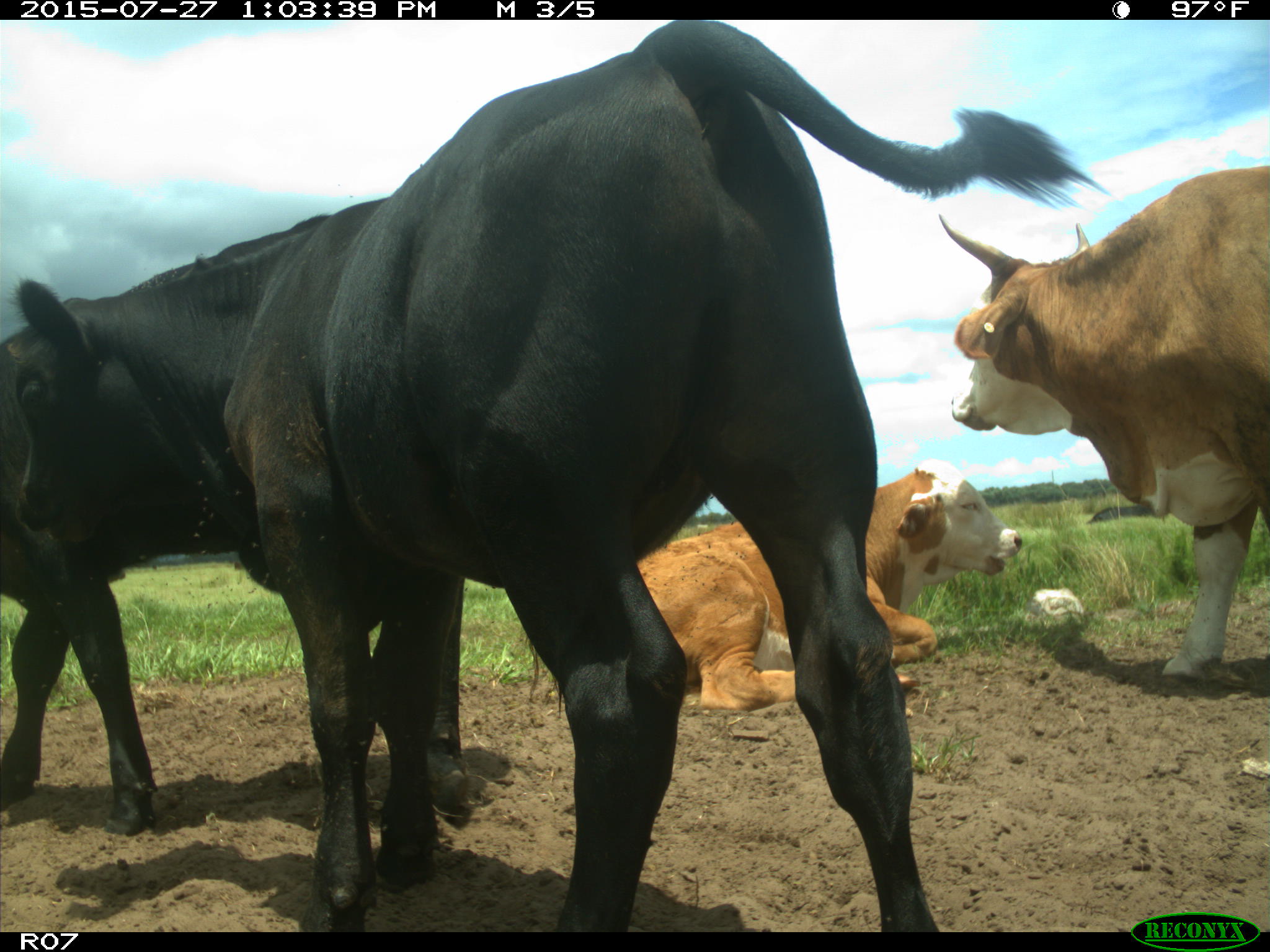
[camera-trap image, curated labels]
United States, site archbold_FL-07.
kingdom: Animalia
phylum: Chordata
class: Mammalia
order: Artiodactyla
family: Bovidae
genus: Bos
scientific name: Bos taurus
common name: domestic cow